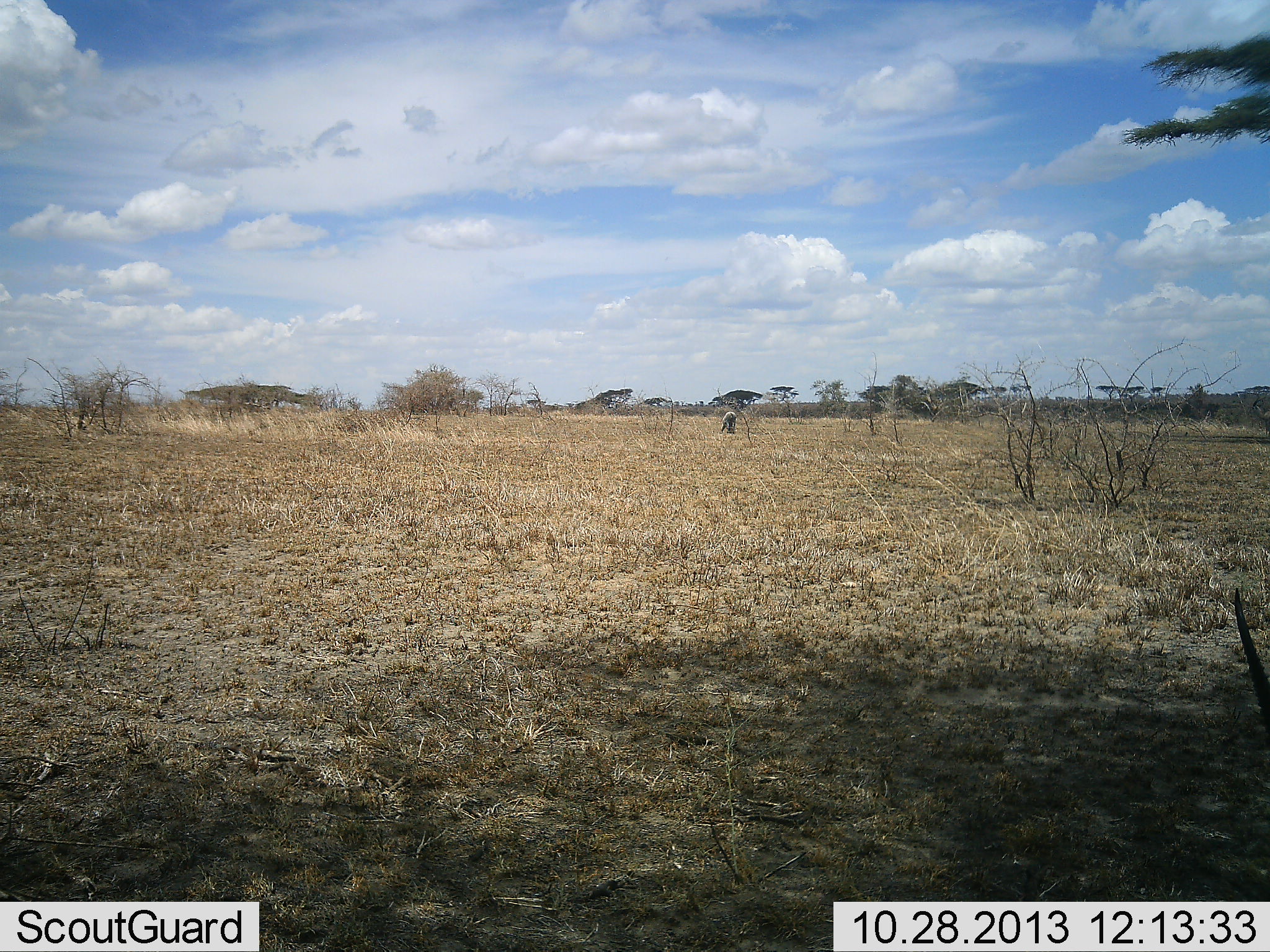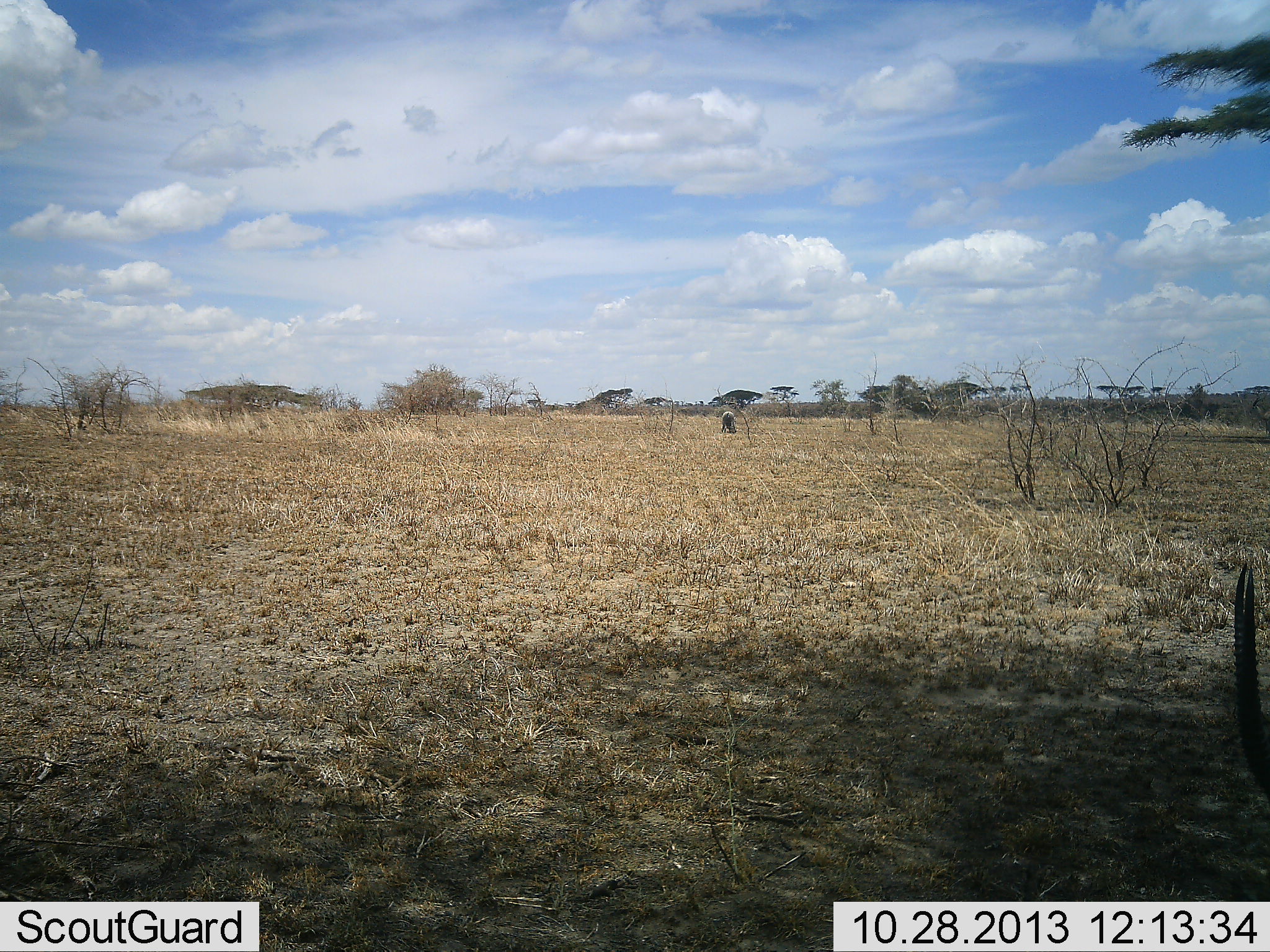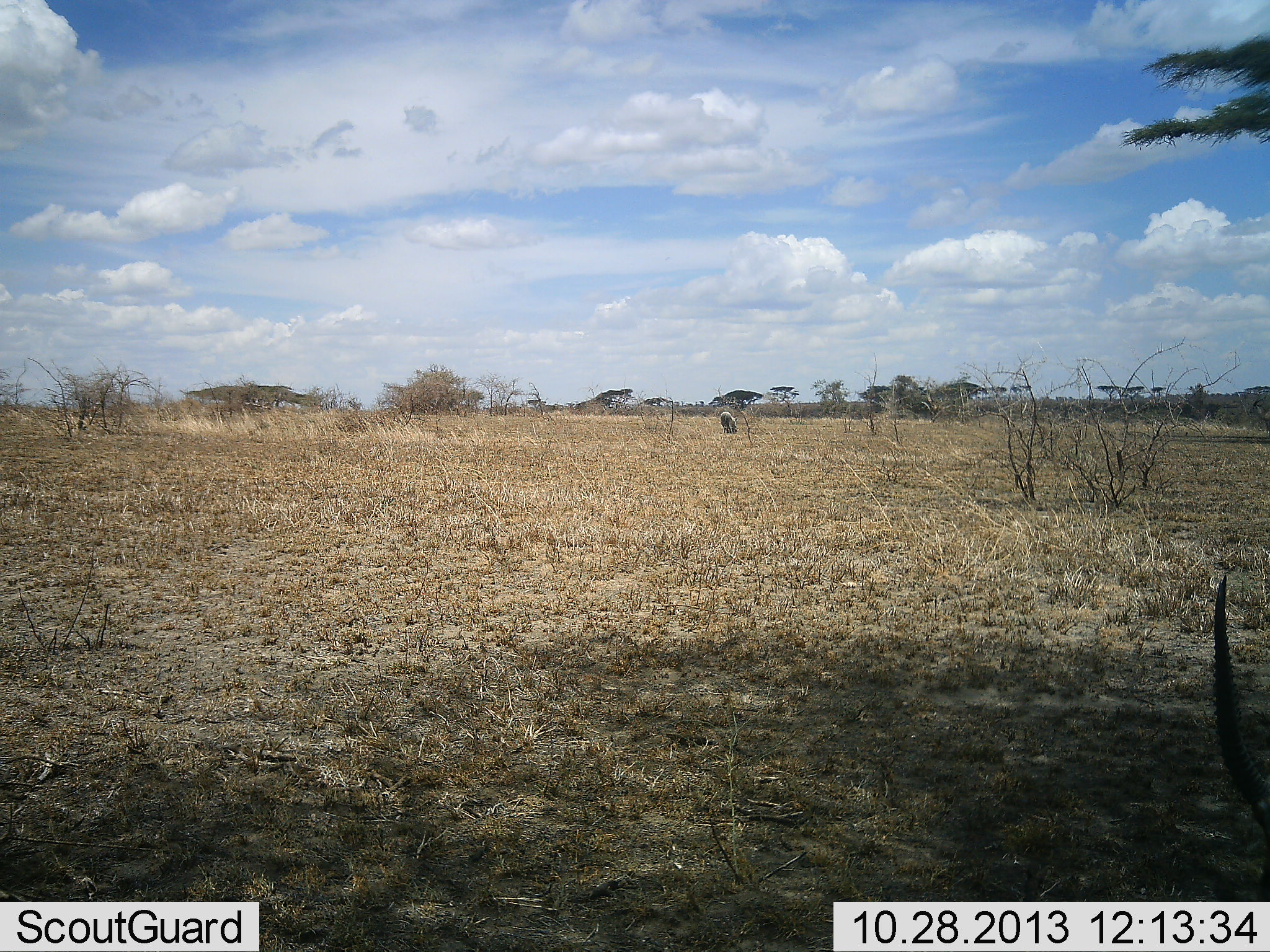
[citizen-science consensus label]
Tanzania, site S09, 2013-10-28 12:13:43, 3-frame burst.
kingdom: Animalia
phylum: Chordata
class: Mammalia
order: Artiodactyla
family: Bovidae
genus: Eudorcas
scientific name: Eudorcas thomsonii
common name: thomson's gazelle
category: gazellethomsons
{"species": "gazellethomsons (thomson's gazelle) (Eudorcas thomsonii)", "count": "1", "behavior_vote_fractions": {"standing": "33%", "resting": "22%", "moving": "0%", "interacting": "0%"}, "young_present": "0%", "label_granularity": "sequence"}